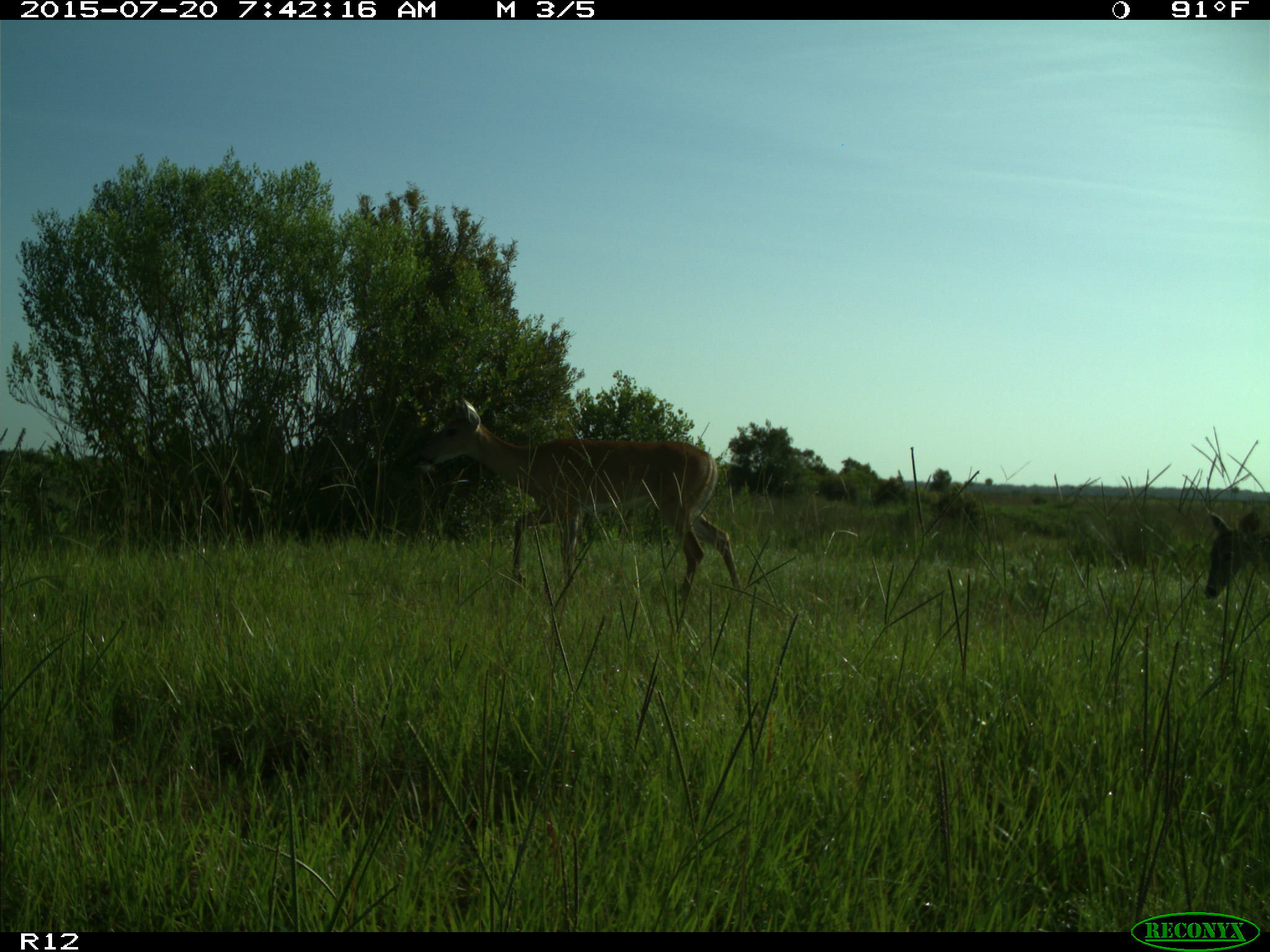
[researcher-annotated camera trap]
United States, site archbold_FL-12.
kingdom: Animalia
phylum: Chordata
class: Mammalia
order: Artiodactyla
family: Cervidae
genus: Odocoileus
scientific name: Odocoileus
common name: deer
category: unidentified deer